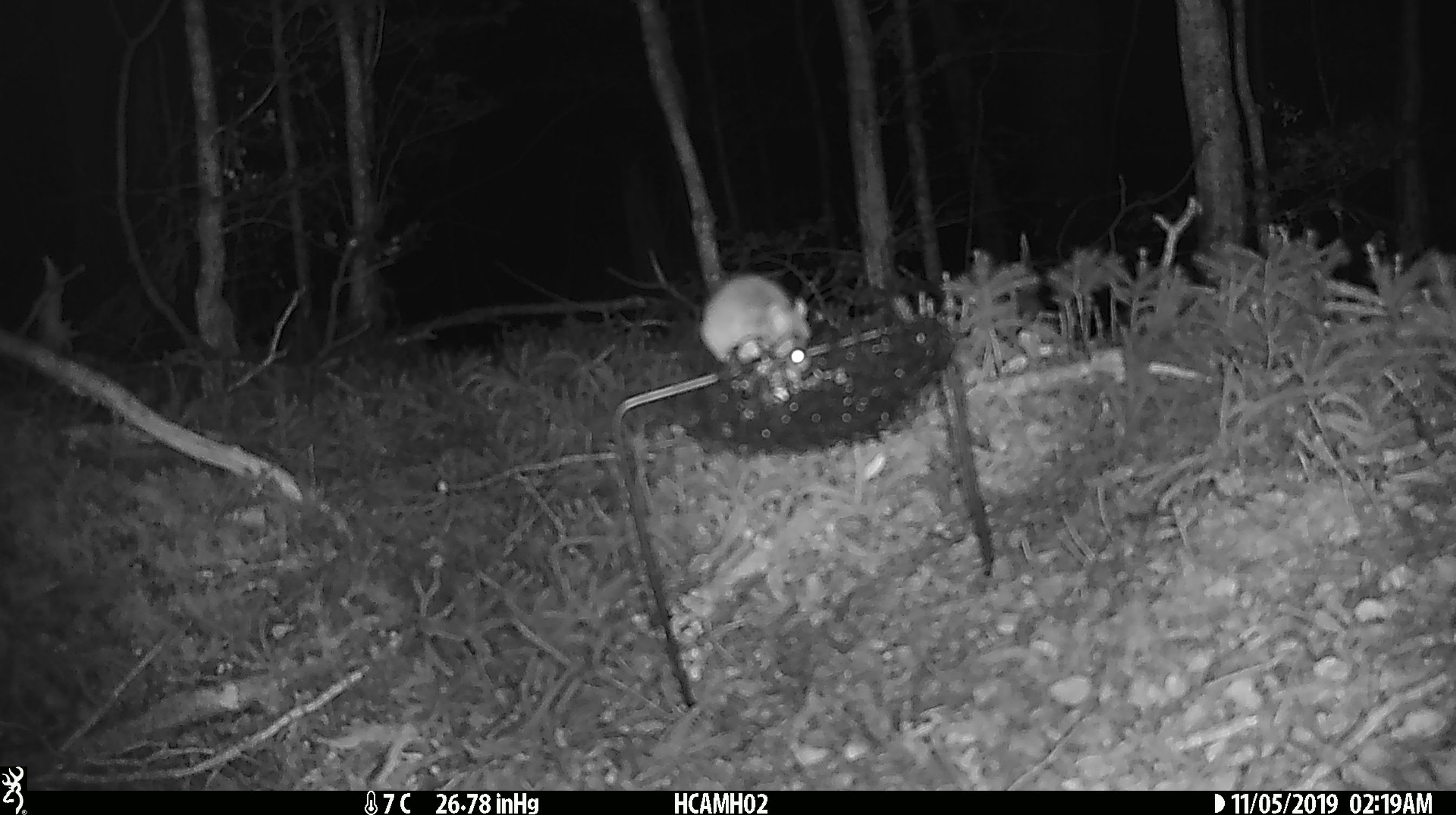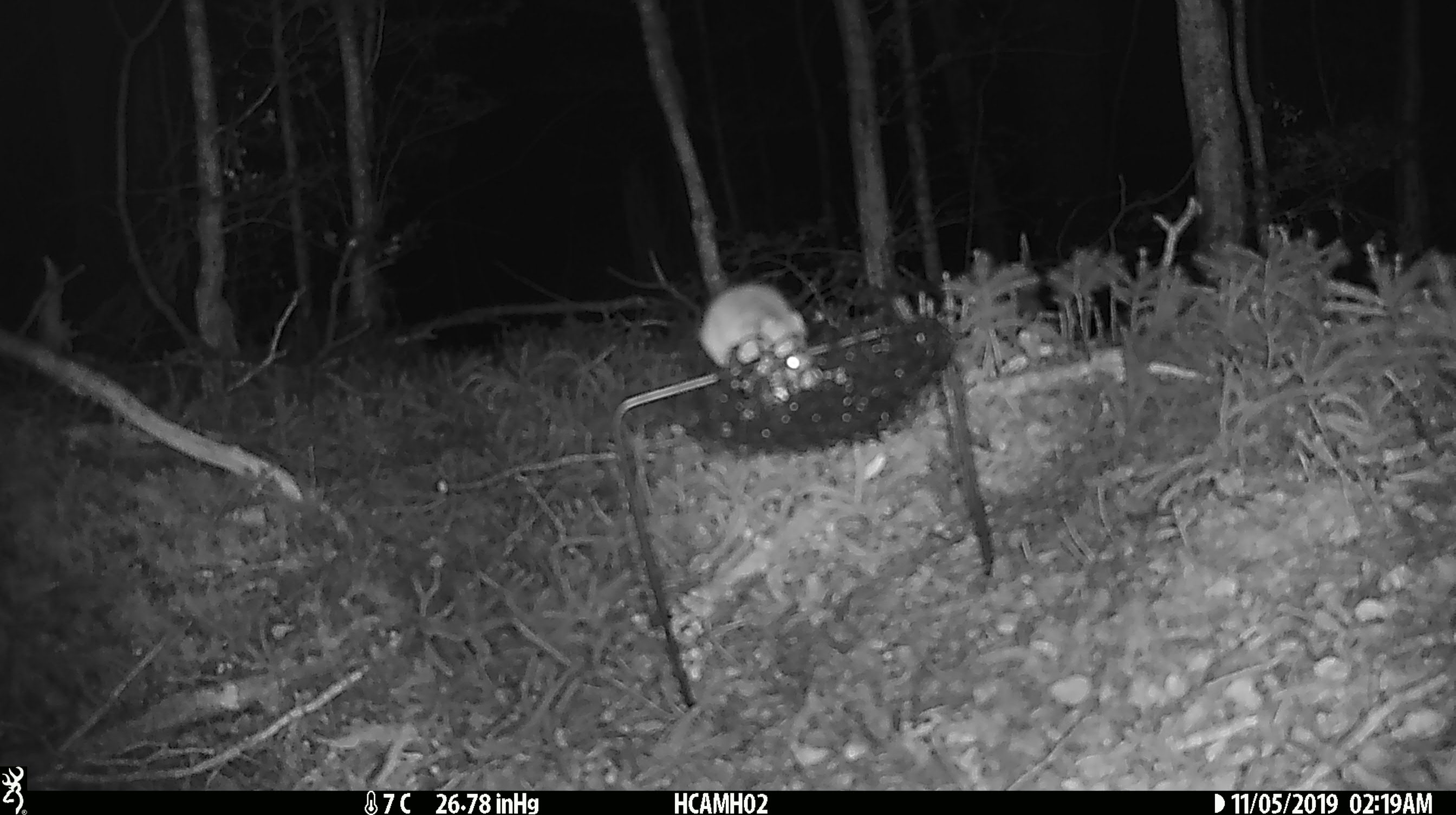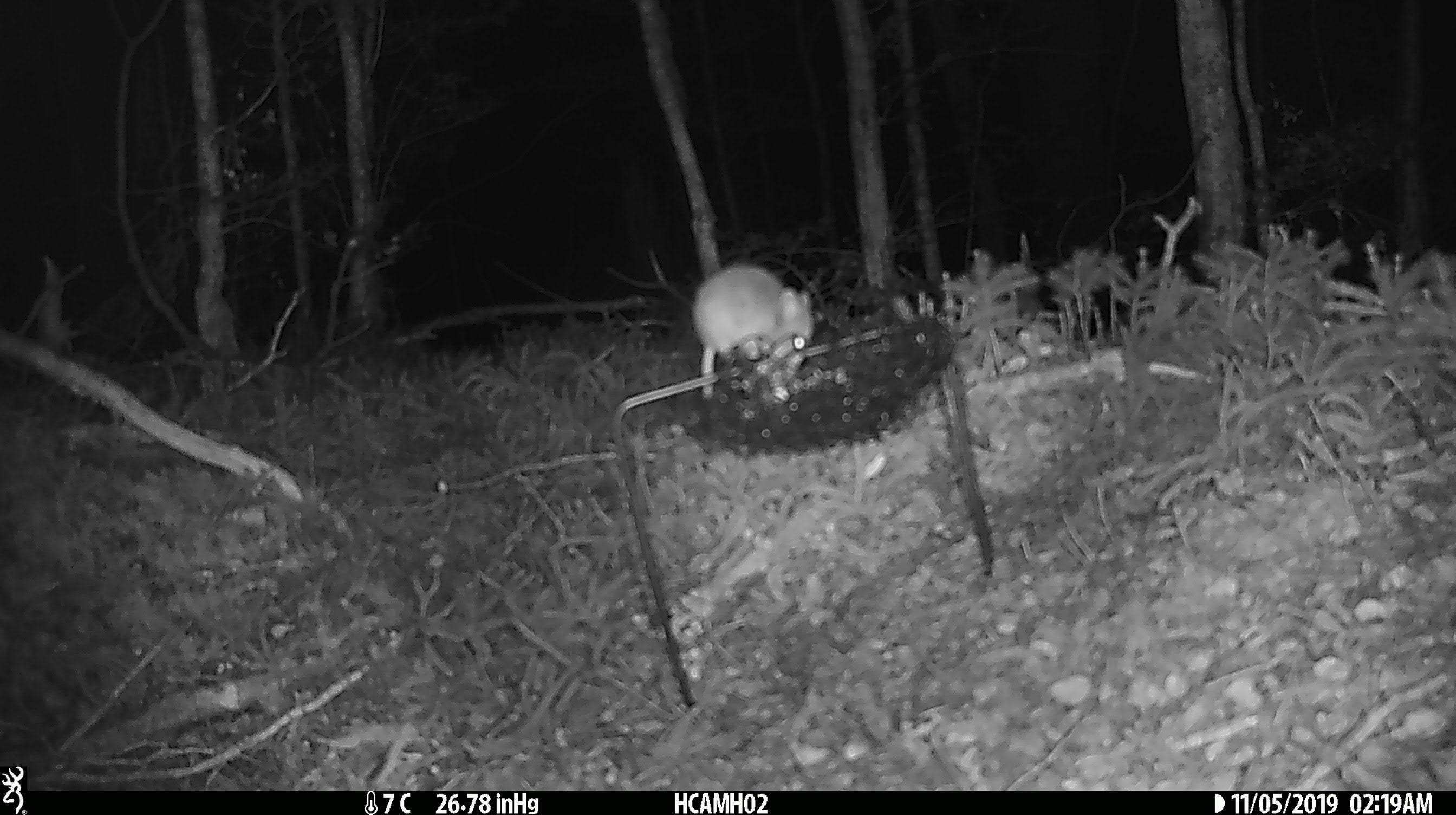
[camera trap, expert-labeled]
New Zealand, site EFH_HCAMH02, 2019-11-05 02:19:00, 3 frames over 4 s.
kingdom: Animalia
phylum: Chordata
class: Mammalia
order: Rodentia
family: Muridae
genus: Mus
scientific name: Mus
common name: mouse